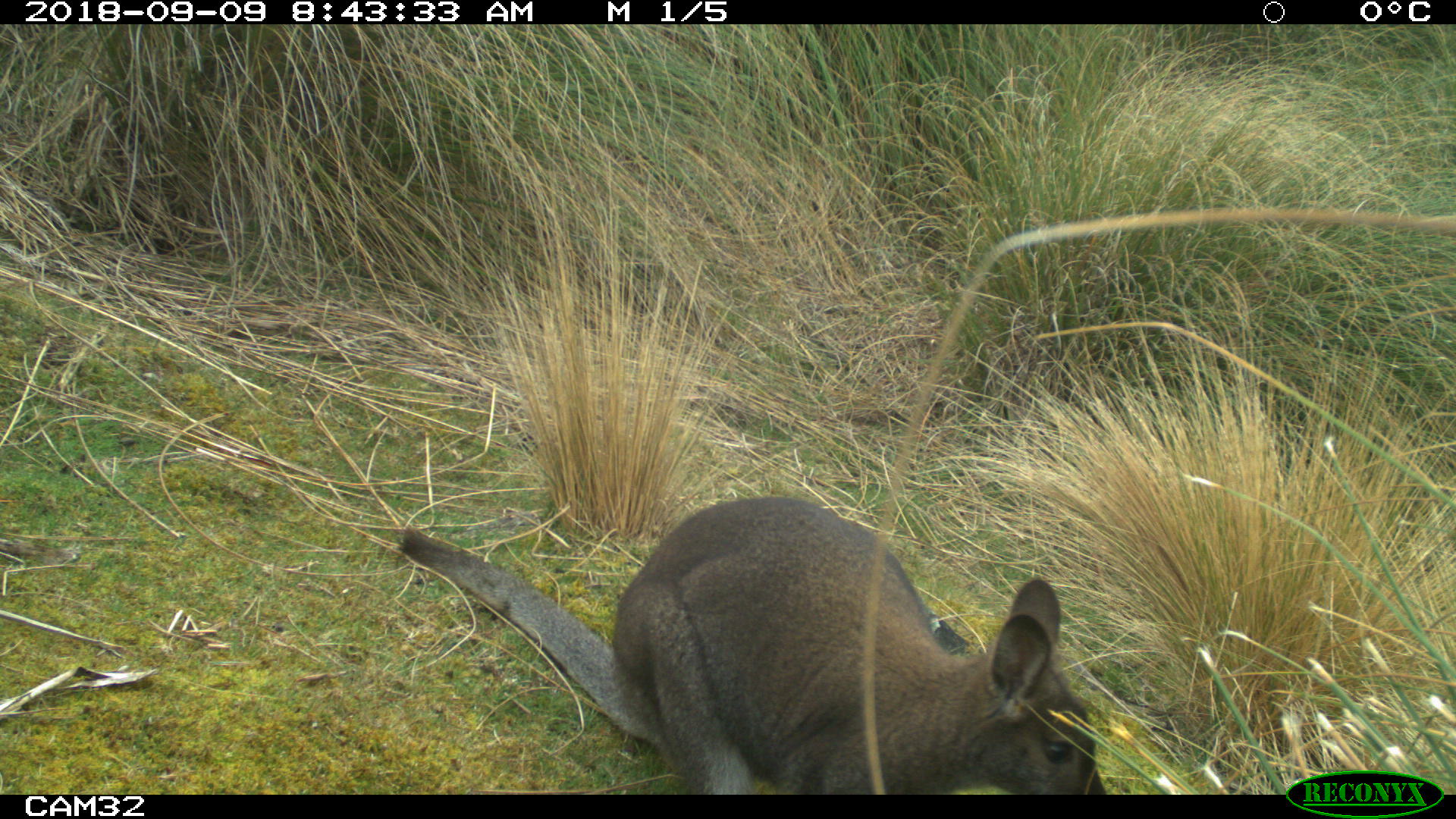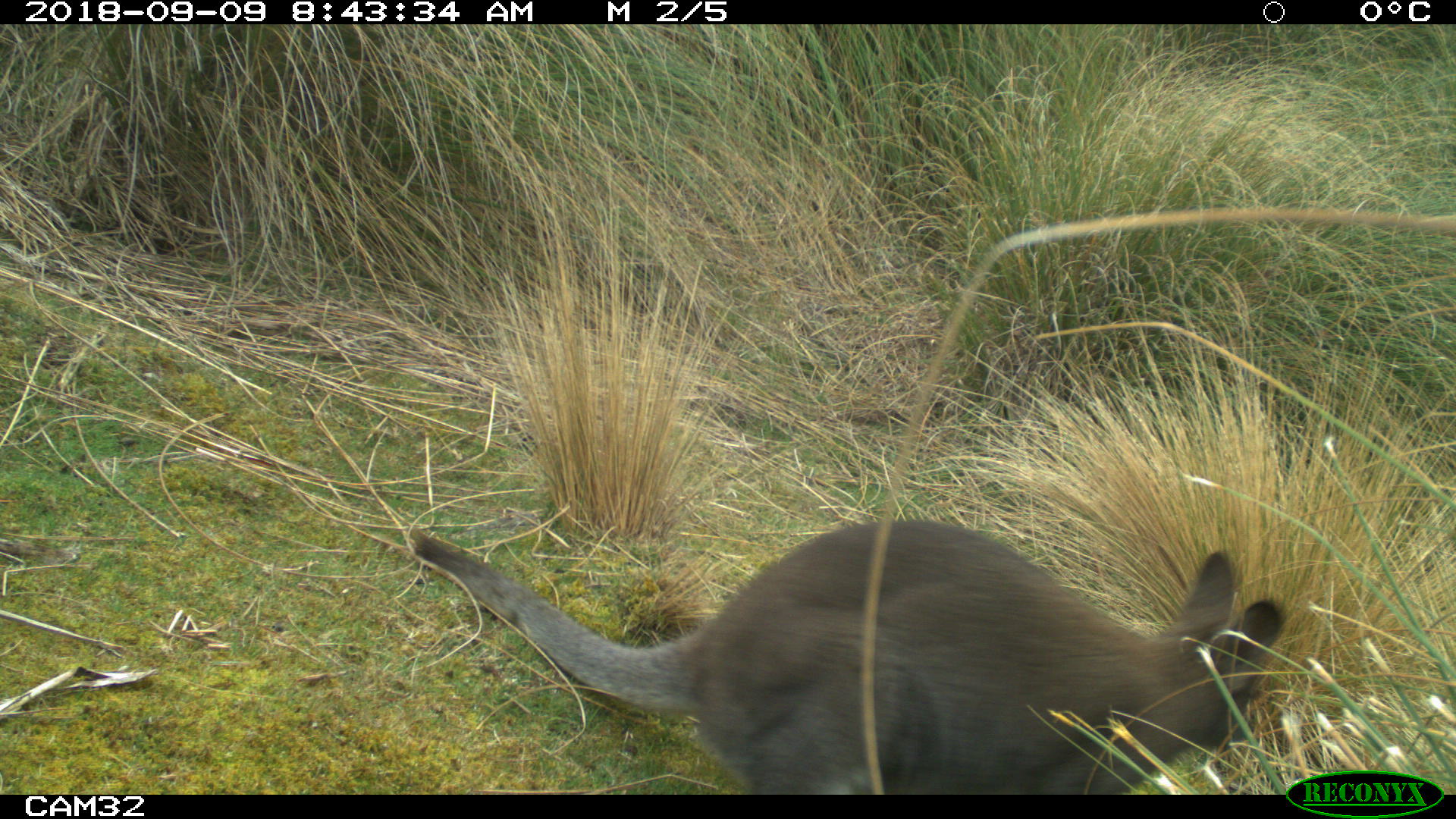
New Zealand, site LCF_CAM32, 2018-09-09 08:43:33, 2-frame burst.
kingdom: Animalia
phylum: Chordata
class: Mammalia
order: Diprotodontia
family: Macropodidae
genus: Notamacropus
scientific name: Notamacropus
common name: wallaby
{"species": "wallaby (Notamacropus)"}